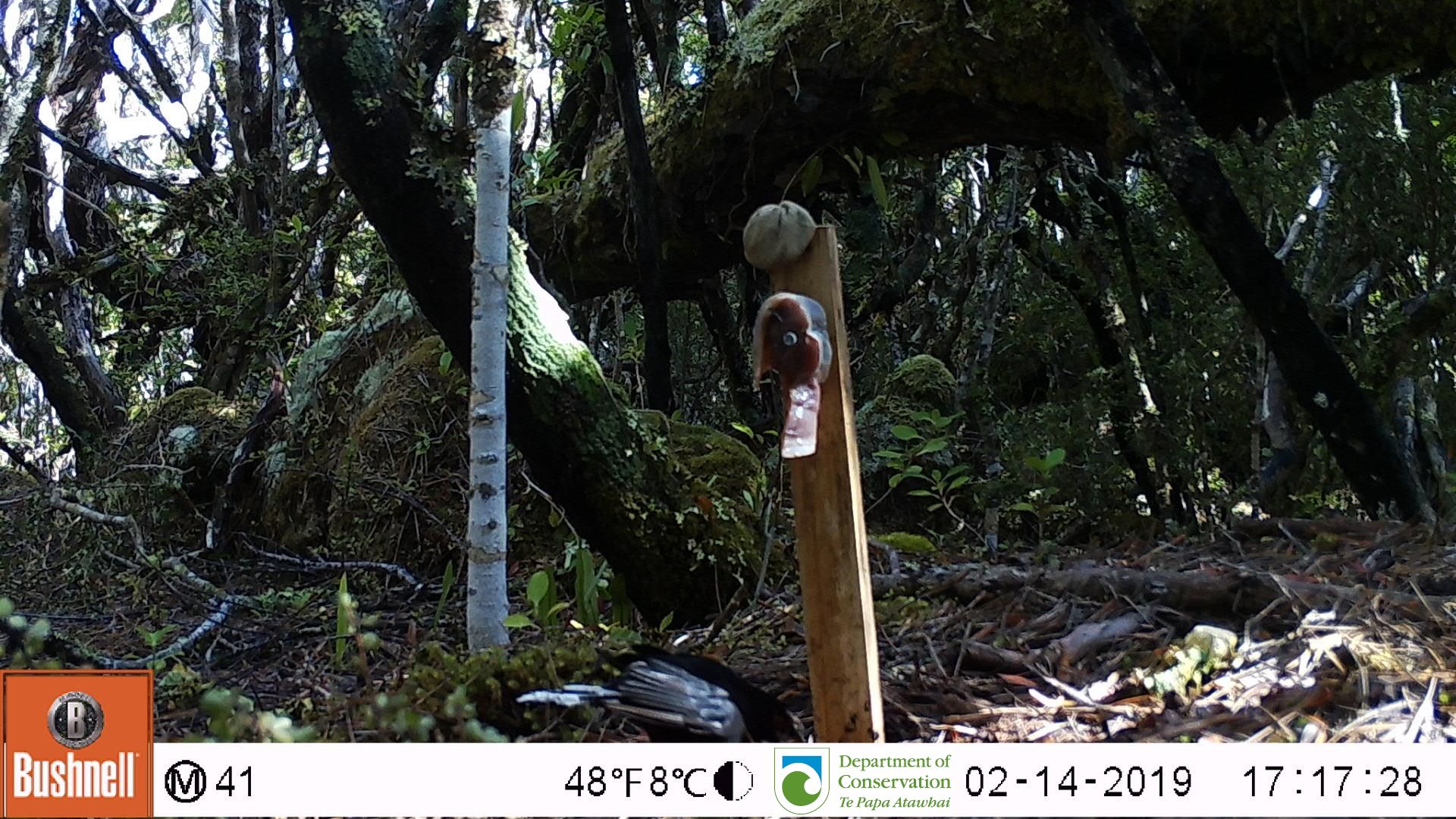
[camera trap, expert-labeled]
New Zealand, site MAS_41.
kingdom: Animalia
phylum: Chordata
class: Aves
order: Passeriformes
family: Turdidae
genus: Turdus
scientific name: Turdus merula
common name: eurasian blackbird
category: blackbird